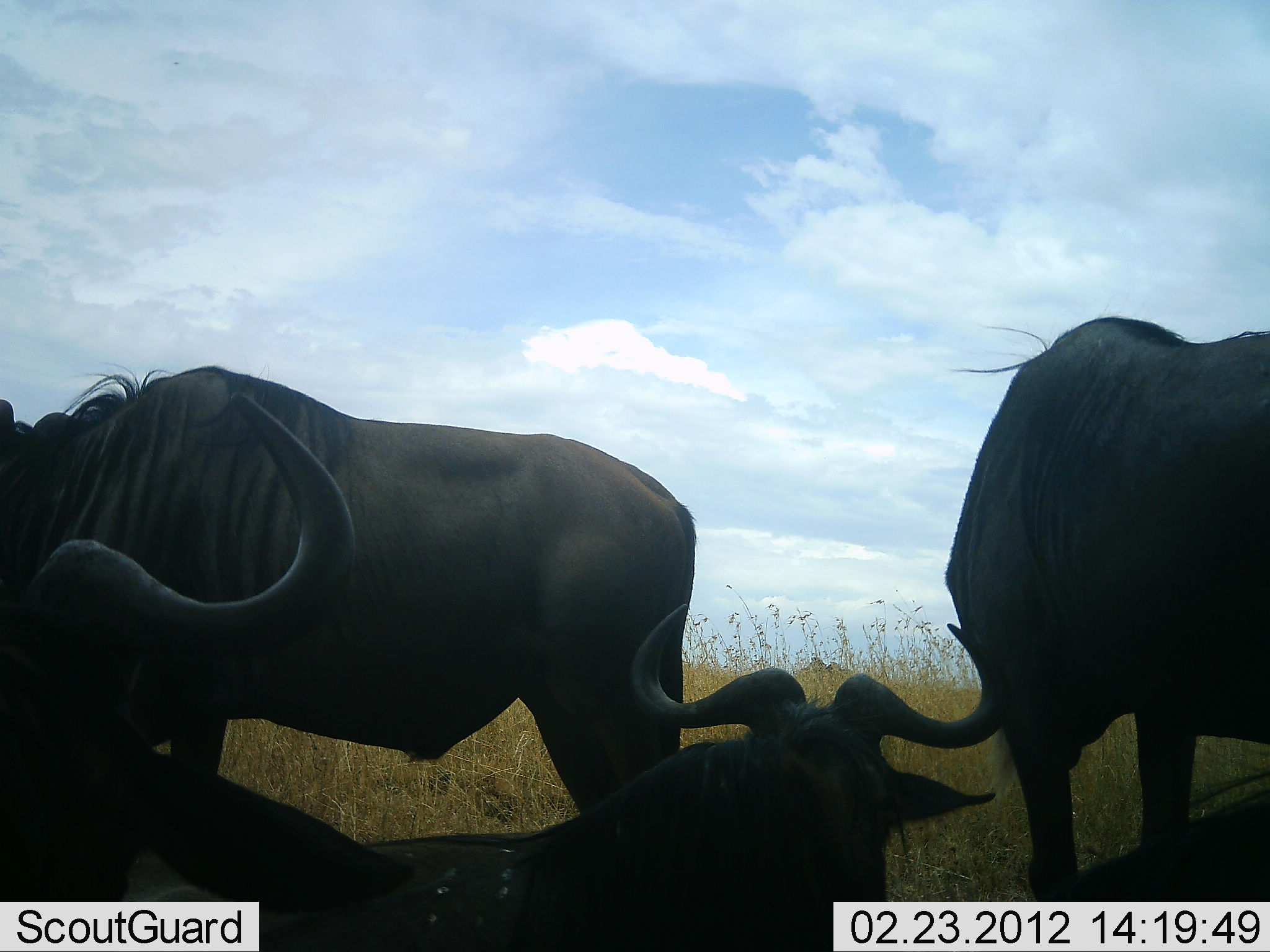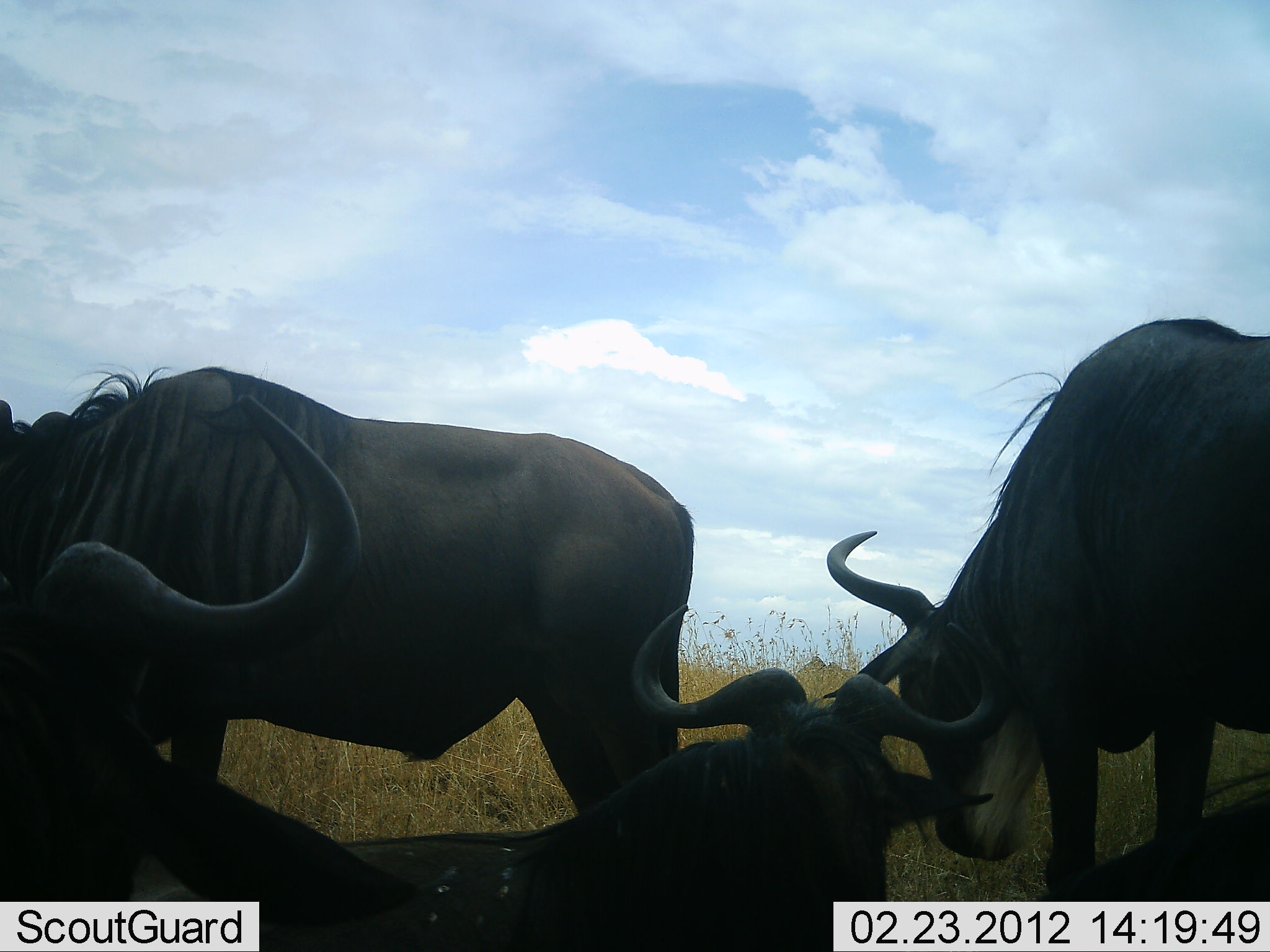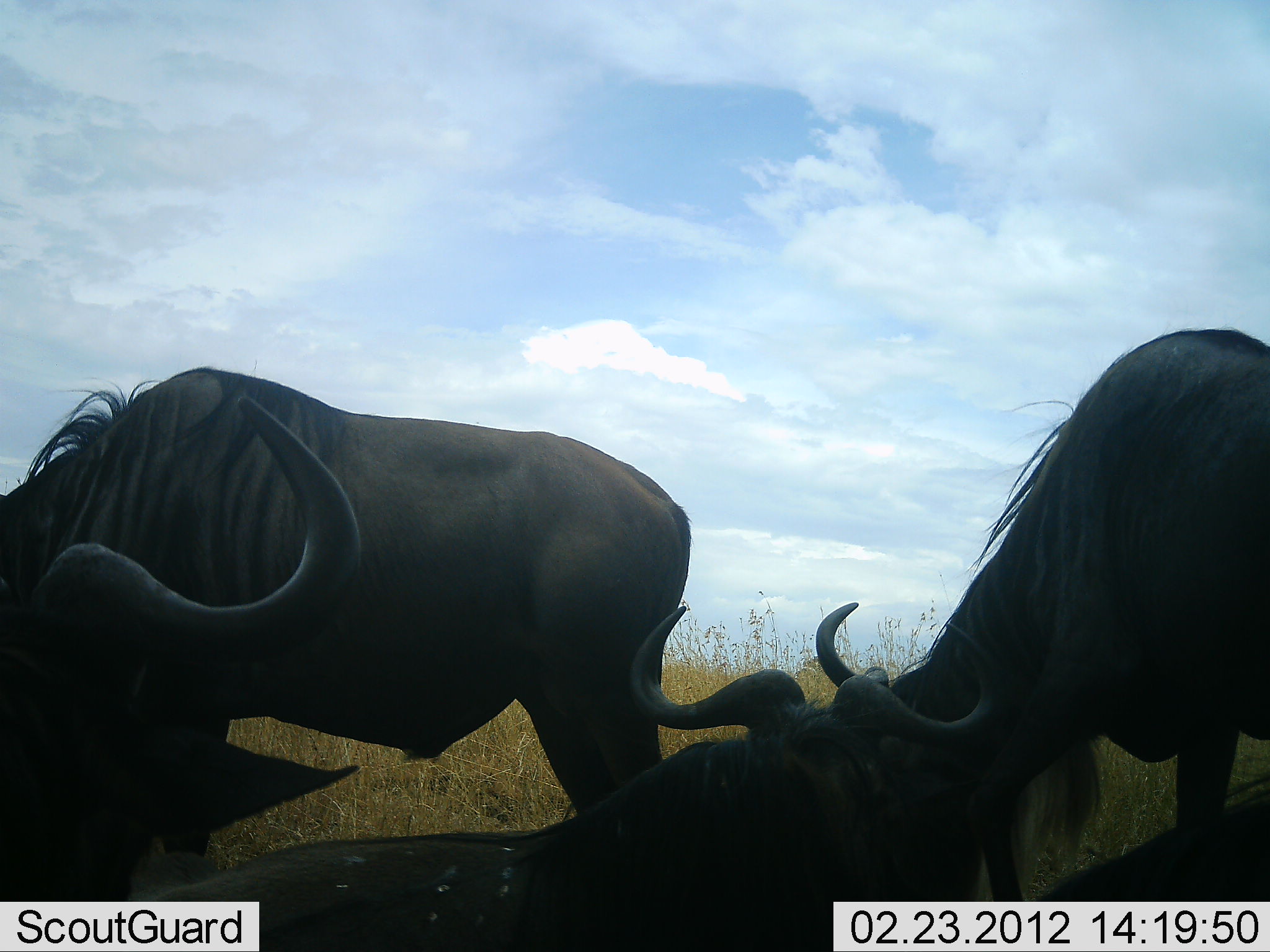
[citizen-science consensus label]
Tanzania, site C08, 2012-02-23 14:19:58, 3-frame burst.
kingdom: Animalia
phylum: Chordata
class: Mammalia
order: Artiodactyla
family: Bovidae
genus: Connochaetes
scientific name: Connochaetes taurinus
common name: blue wildebeest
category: wildebeest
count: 5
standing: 50%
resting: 82%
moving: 9%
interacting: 14%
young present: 0%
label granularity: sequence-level